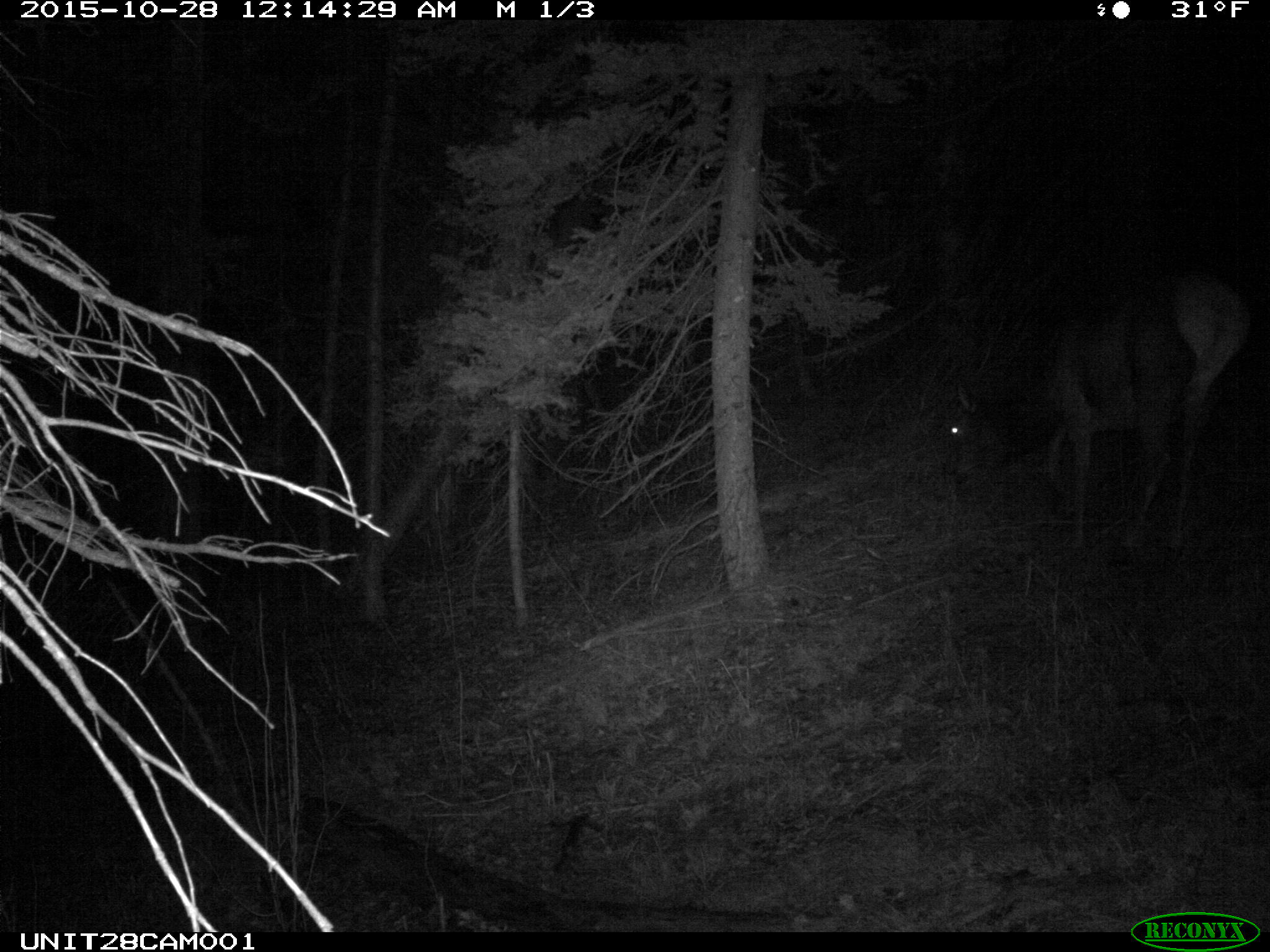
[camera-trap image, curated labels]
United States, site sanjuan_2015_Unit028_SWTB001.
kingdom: Animalia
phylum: Chordata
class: Mammalia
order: Artiodactyla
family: Cervidae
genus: Cervus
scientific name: Cervus elaphus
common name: red deer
Cervus elaphus (red deer).